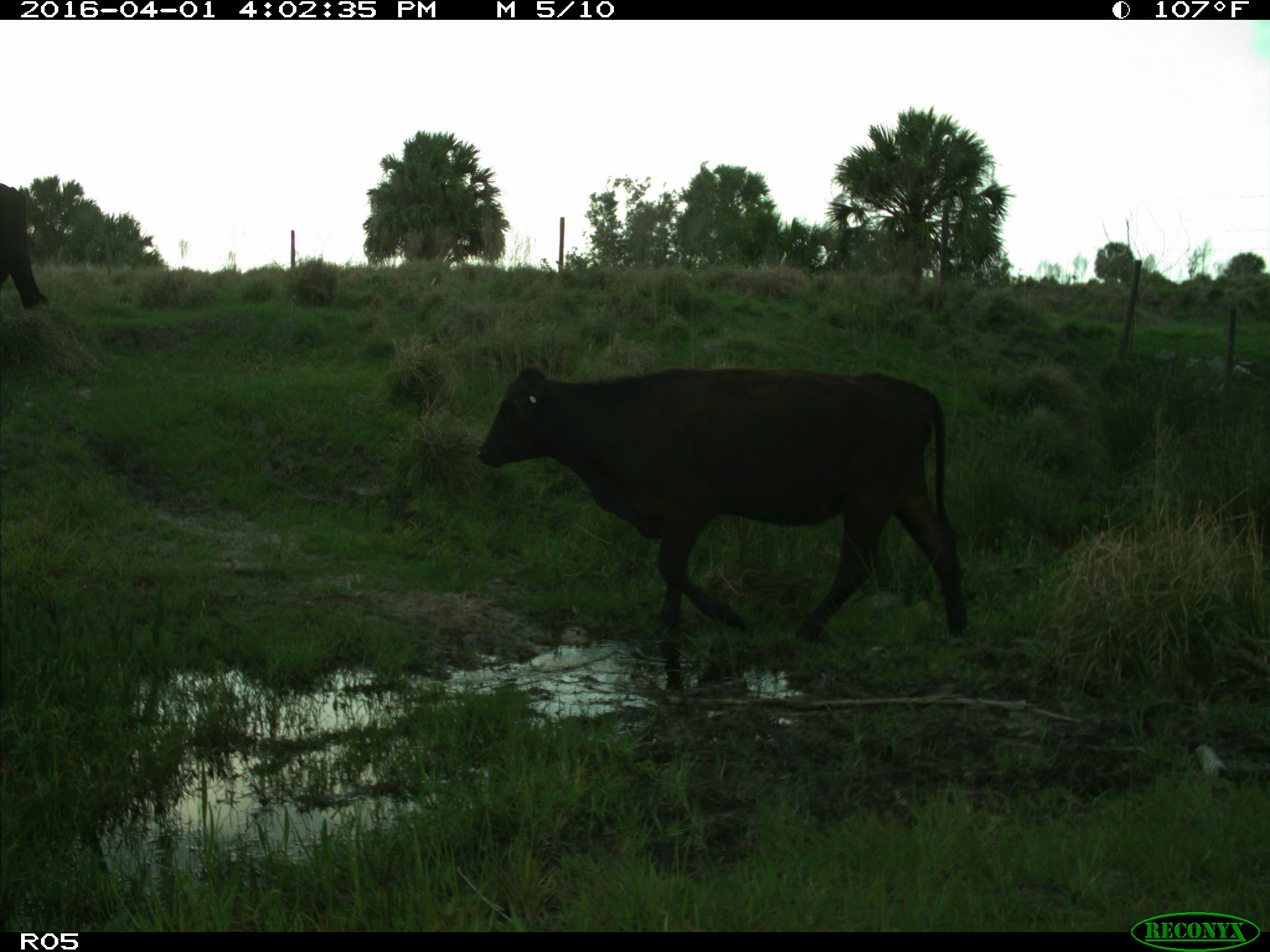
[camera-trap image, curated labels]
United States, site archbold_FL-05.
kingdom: Animalia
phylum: Chordata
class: Mammalia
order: Artiodactyla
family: Bovidae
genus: Bos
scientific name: Bos taurus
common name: domestic cow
Bos taurus (domestic cow).